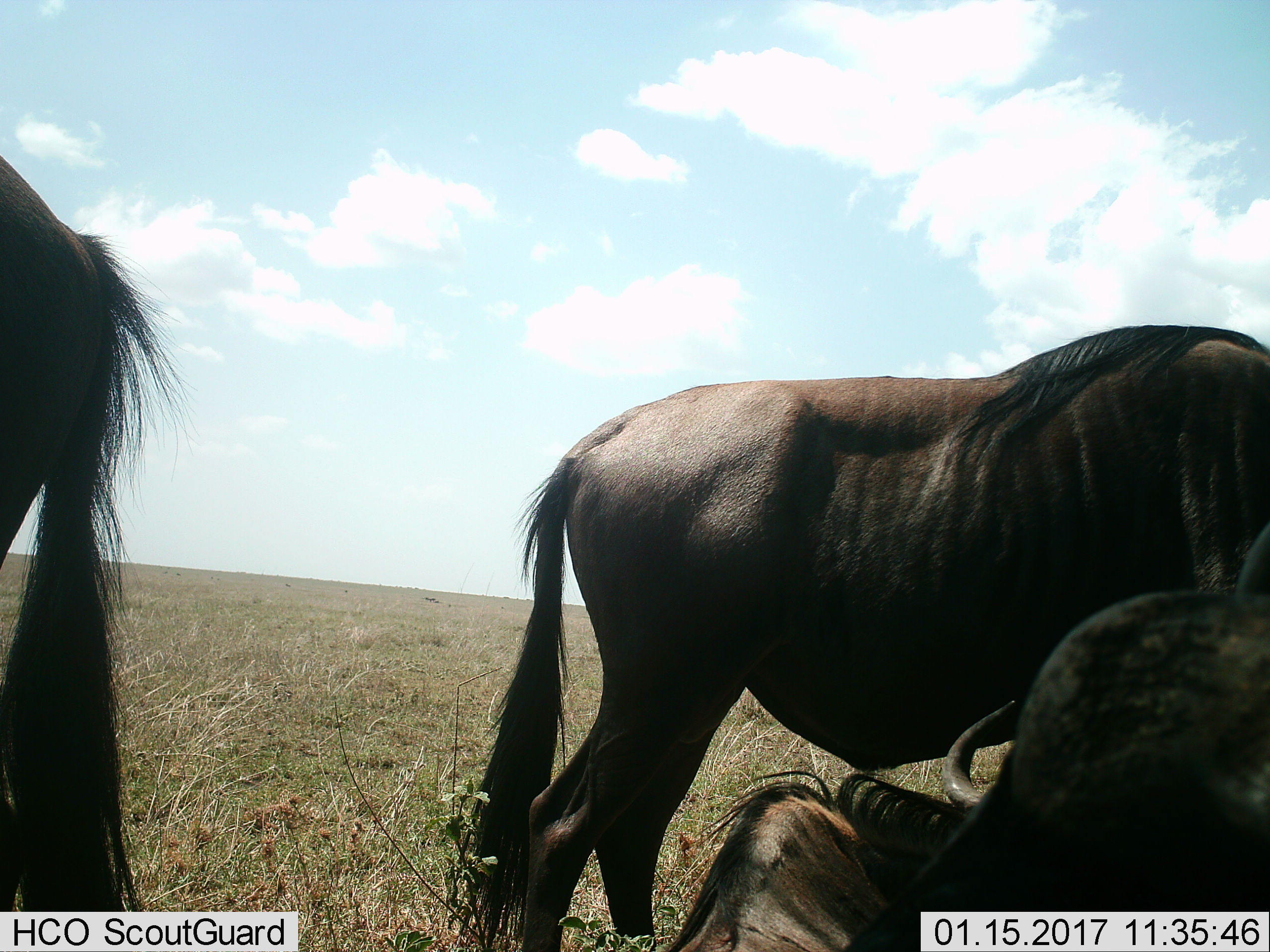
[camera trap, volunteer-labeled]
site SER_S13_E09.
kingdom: Animalia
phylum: Chordata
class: Mammalia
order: Artiodactyla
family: Bovidae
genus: Connochaetes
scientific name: Connochaetes taurinus taurinus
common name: blue wildebeest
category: wildebeestblue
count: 3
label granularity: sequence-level